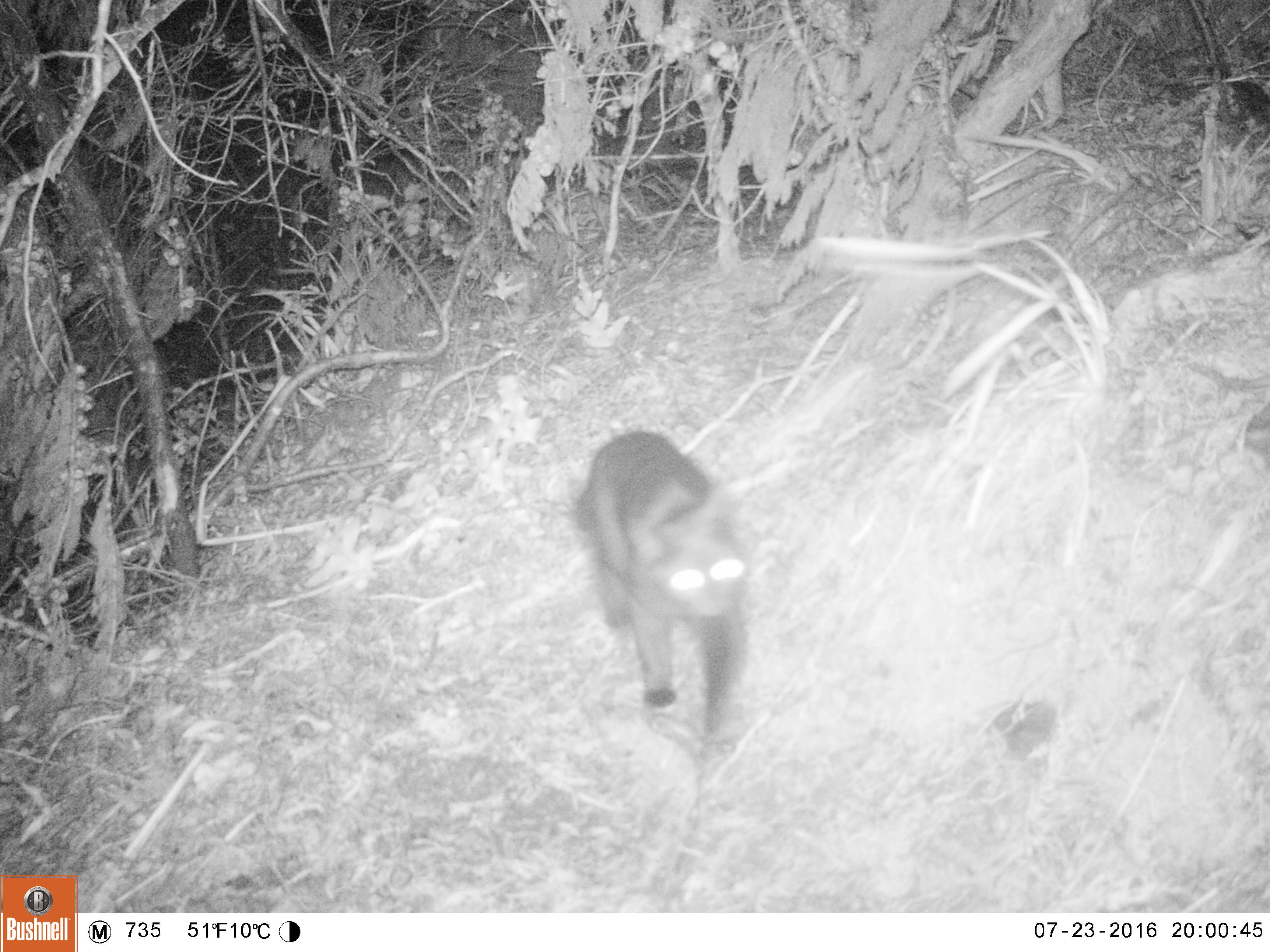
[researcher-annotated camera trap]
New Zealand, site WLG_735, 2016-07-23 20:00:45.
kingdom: Animalia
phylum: Chordata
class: Mammalia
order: Carnivora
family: Felidae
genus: Felis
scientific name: Felis catus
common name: domestic cat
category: cat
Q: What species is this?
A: Cat (domestic cat) (Felis catus).